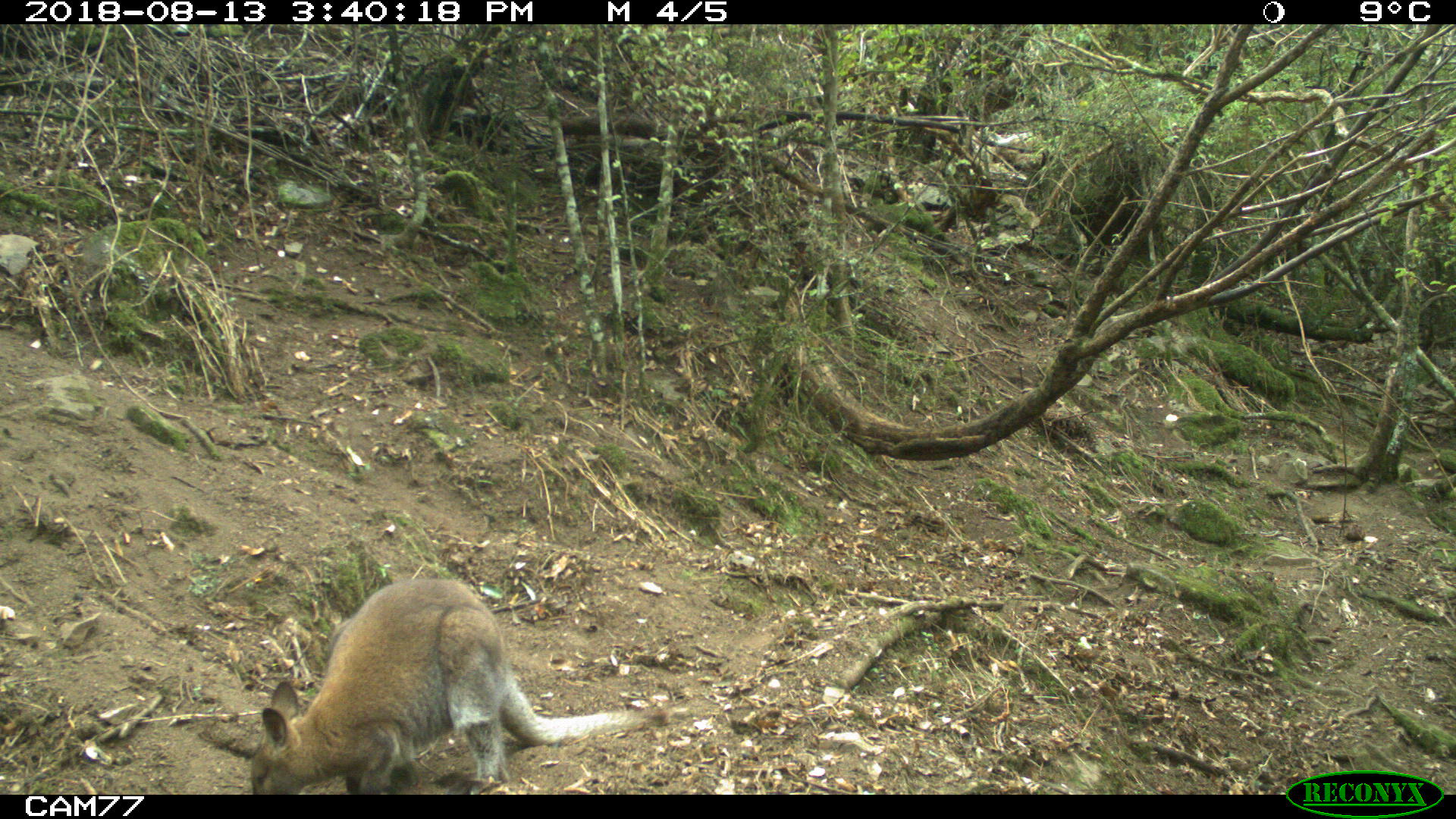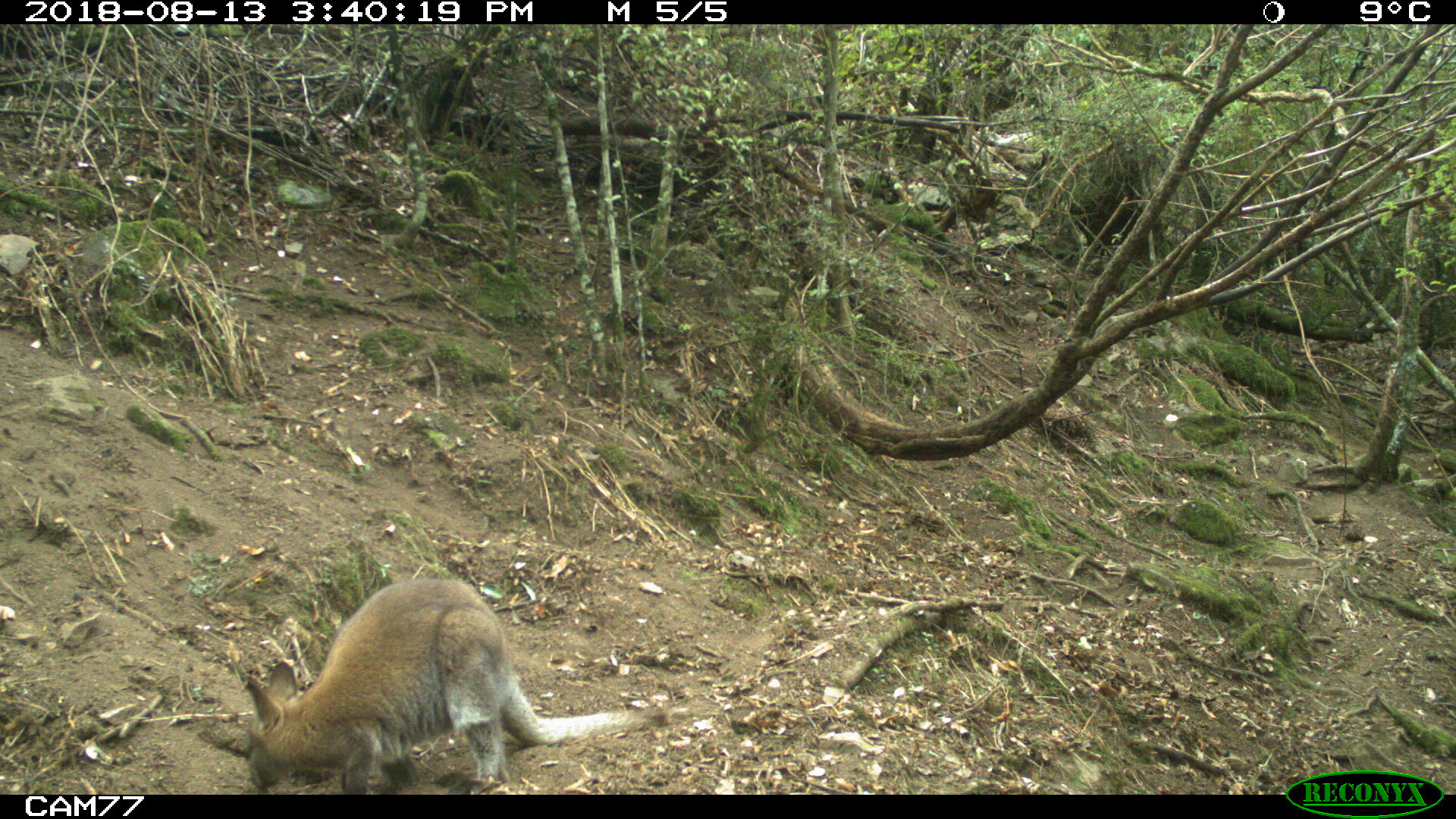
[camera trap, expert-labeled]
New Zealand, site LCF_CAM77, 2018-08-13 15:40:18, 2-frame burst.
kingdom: Animalia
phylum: Chordata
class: Mammalia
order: Diprotodontia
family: Macropodidae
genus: Notamacropus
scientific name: Notamacropus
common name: wallaby